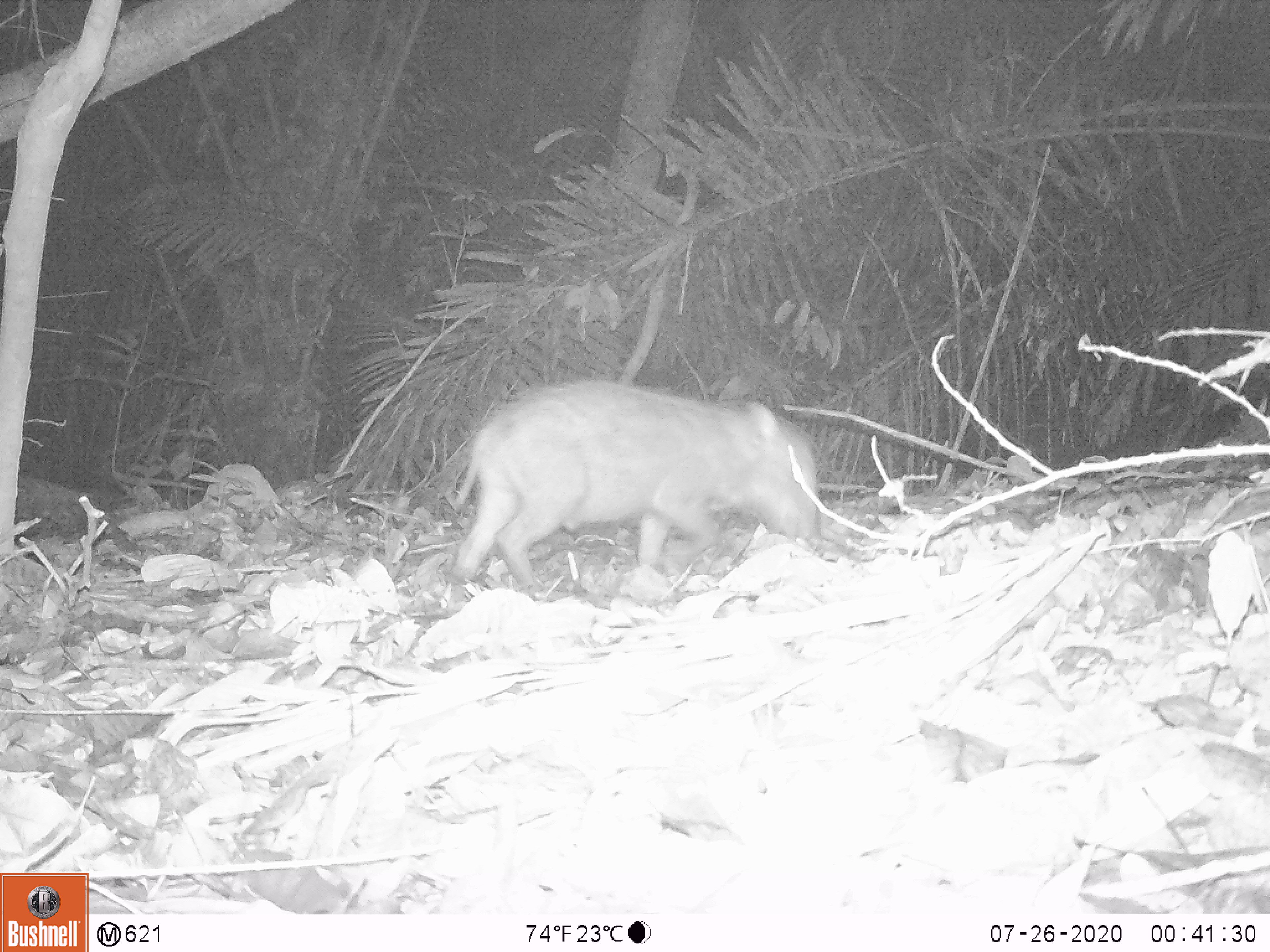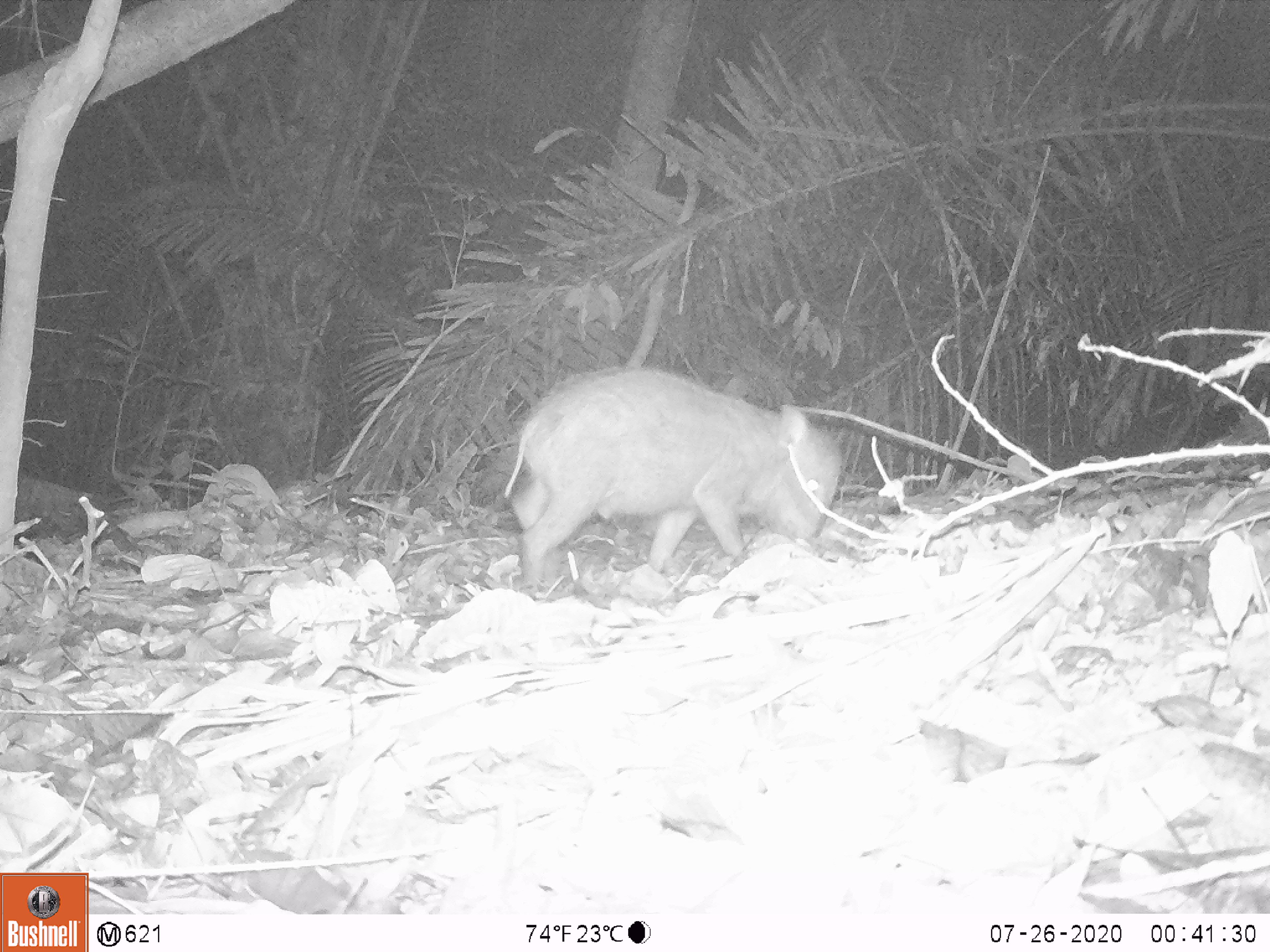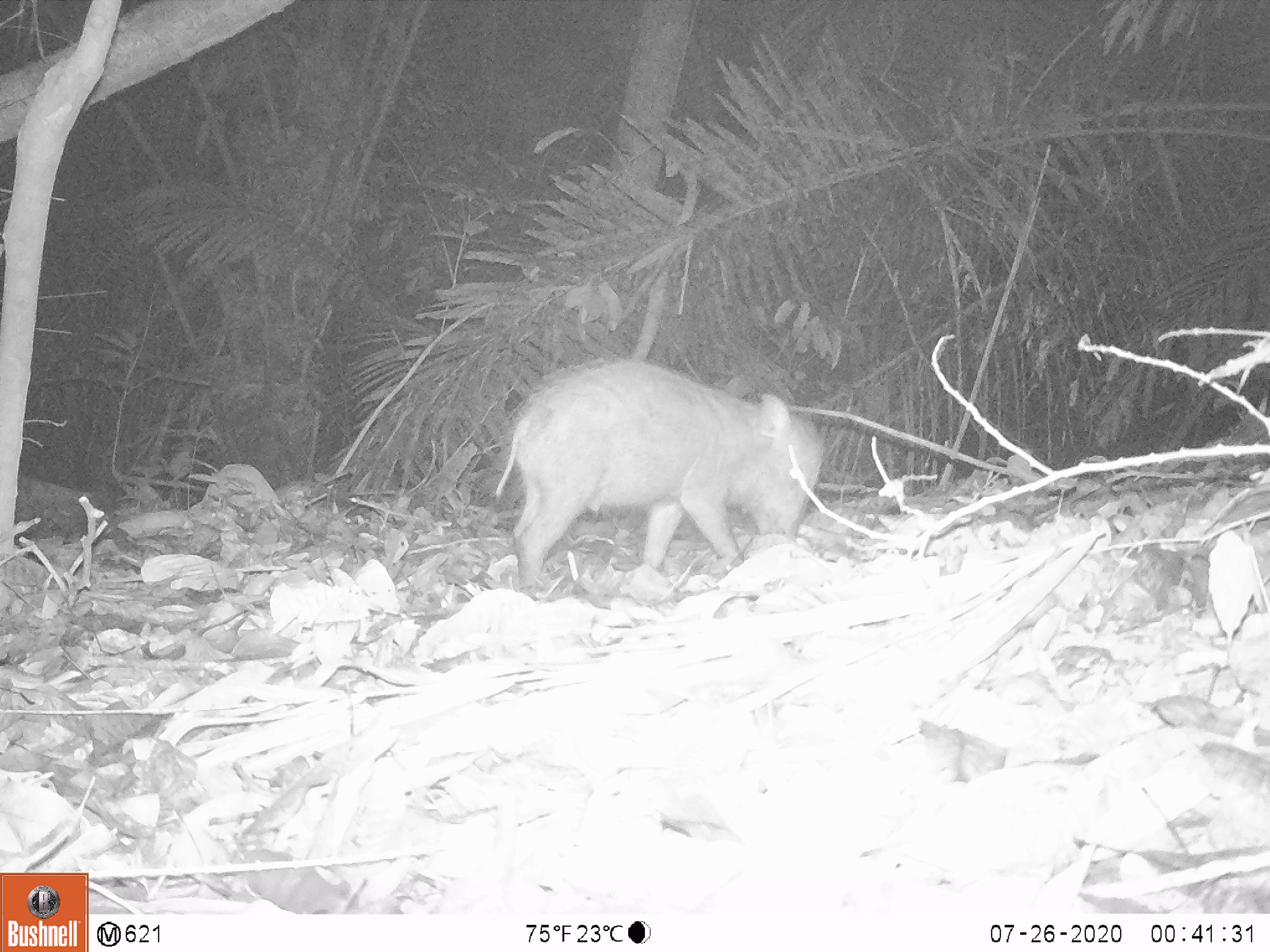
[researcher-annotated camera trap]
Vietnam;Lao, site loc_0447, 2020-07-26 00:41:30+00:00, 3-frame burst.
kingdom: Animalia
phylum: Chordata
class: Mammalia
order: Artiodactyla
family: Suidae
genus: Sus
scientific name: Sus scrofa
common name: eurasian wild pig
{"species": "eurasian wild pig (Sus scrofa)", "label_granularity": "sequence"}